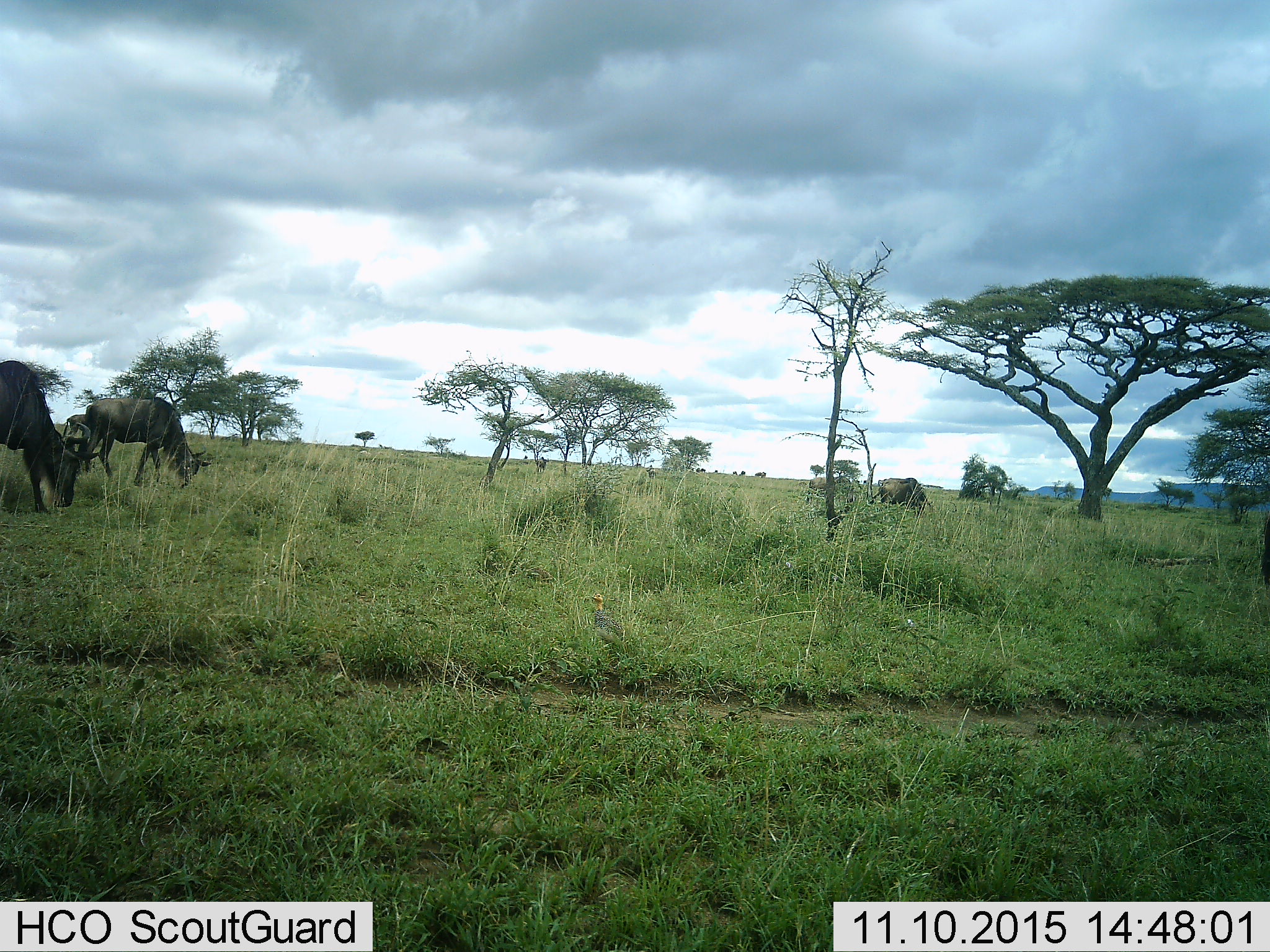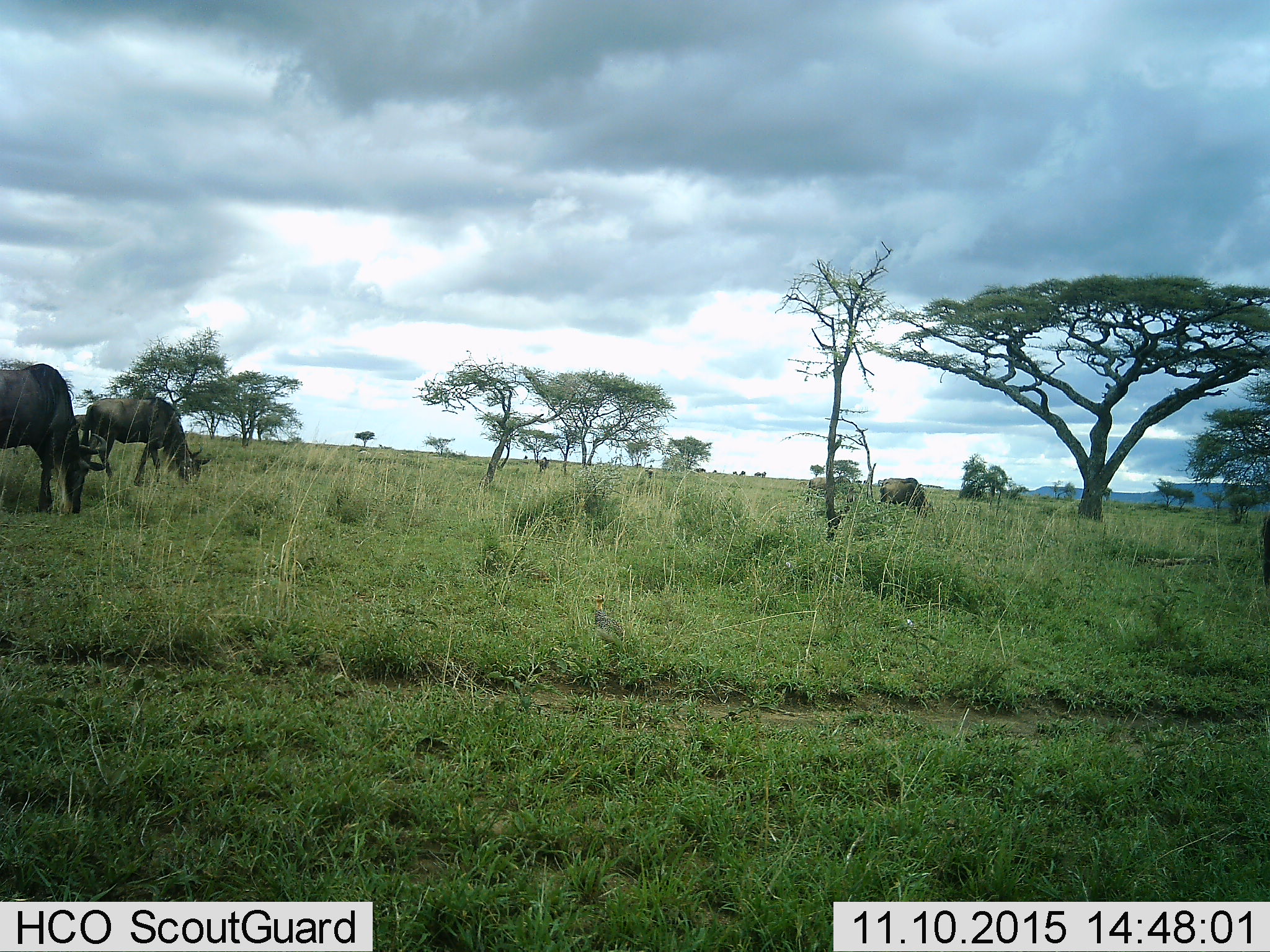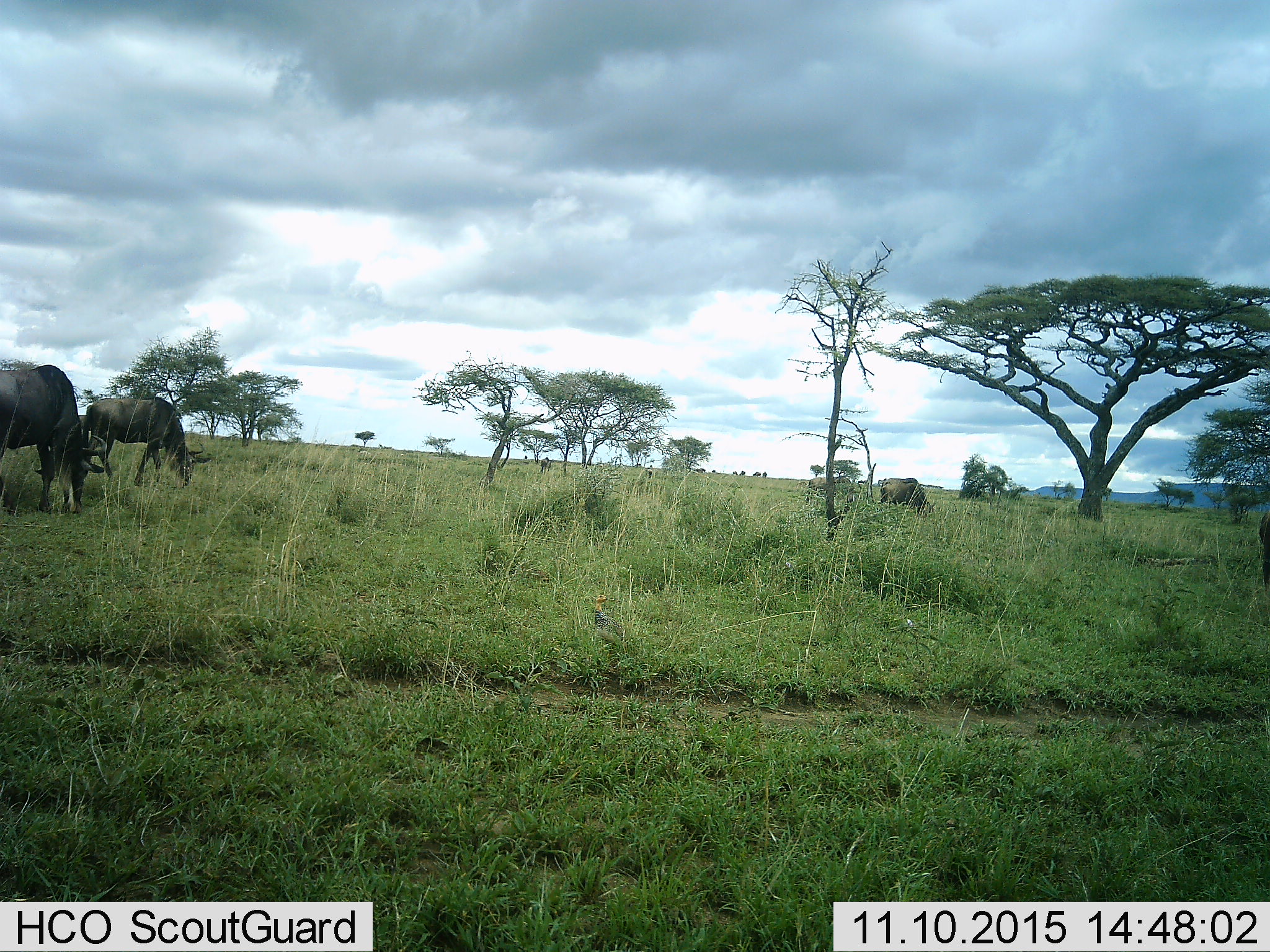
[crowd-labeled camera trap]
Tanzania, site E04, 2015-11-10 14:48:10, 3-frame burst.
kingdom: Animalia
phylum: Chordata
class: Mammalia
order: Artiodactyla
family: Bovidae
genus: Connochaetes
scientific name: Connochaetes taurinus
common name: blue wildebeest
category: wildebeest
Wildebeest (blue wildebeest) (Connochaetes taurinus), count 5. Behavior (volunteer vote fractions): standing 29%, resting 6%, moving 29%, interacting 0%. Young present (vote fraction): 0%. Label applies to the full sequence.